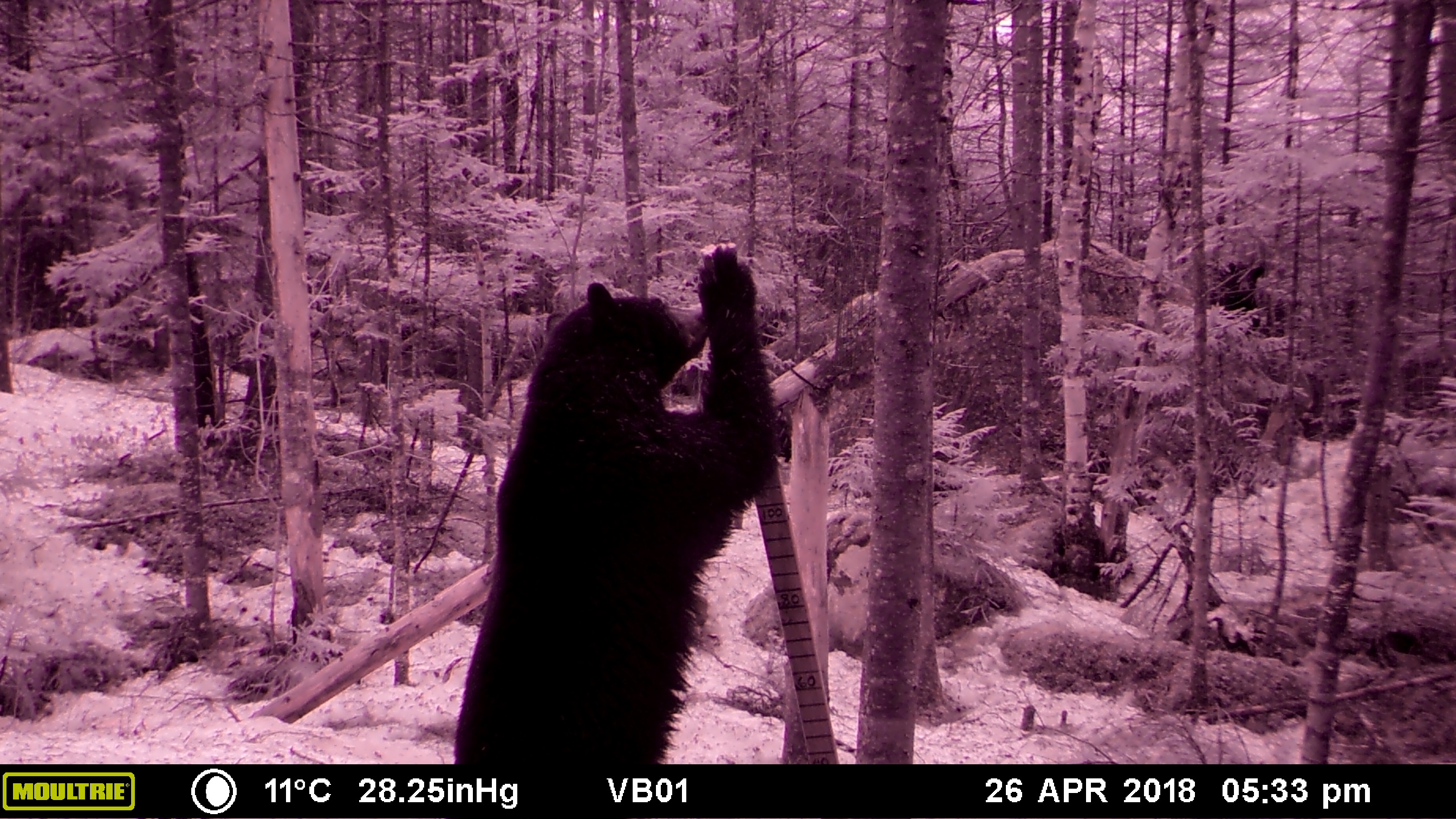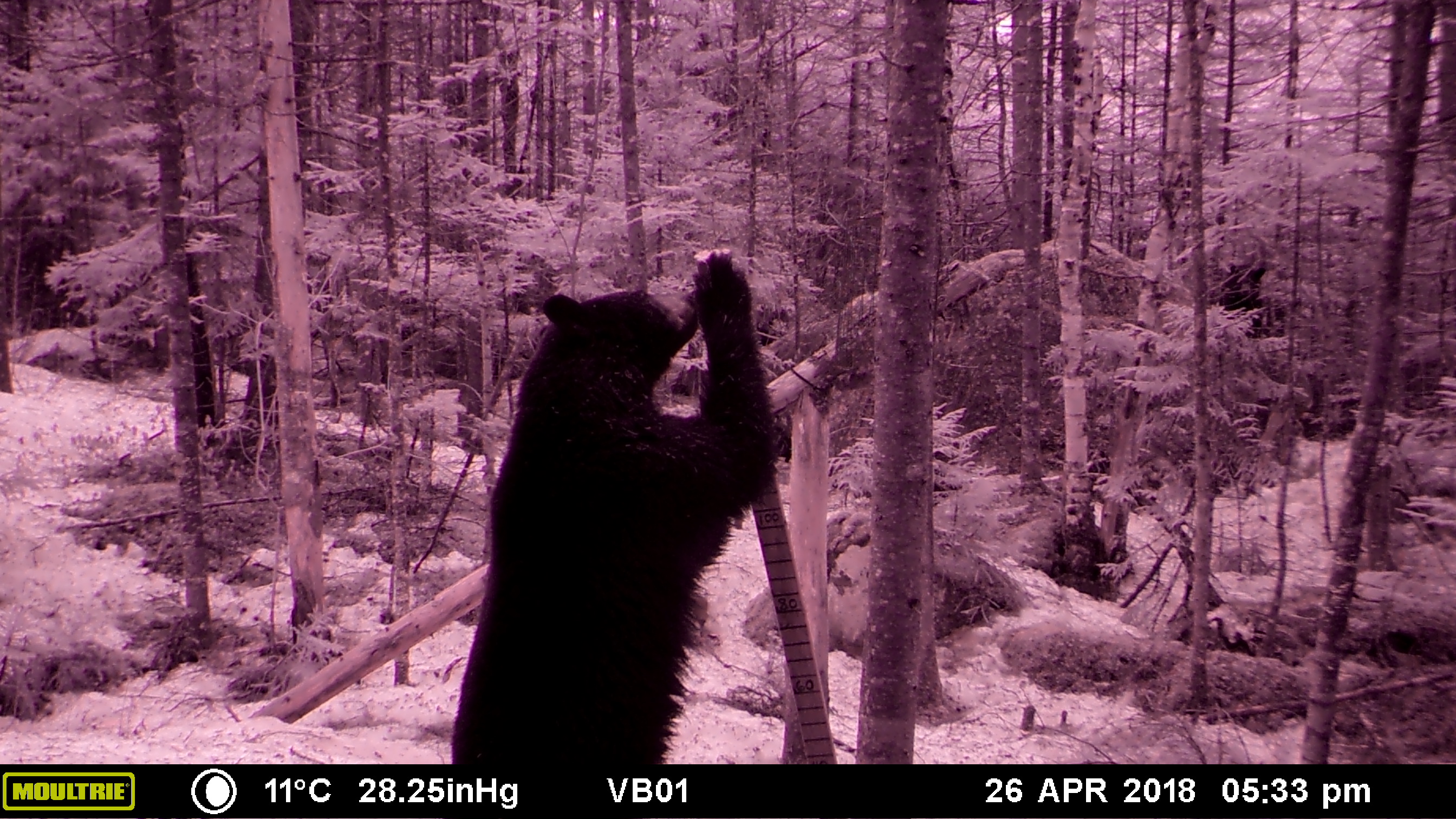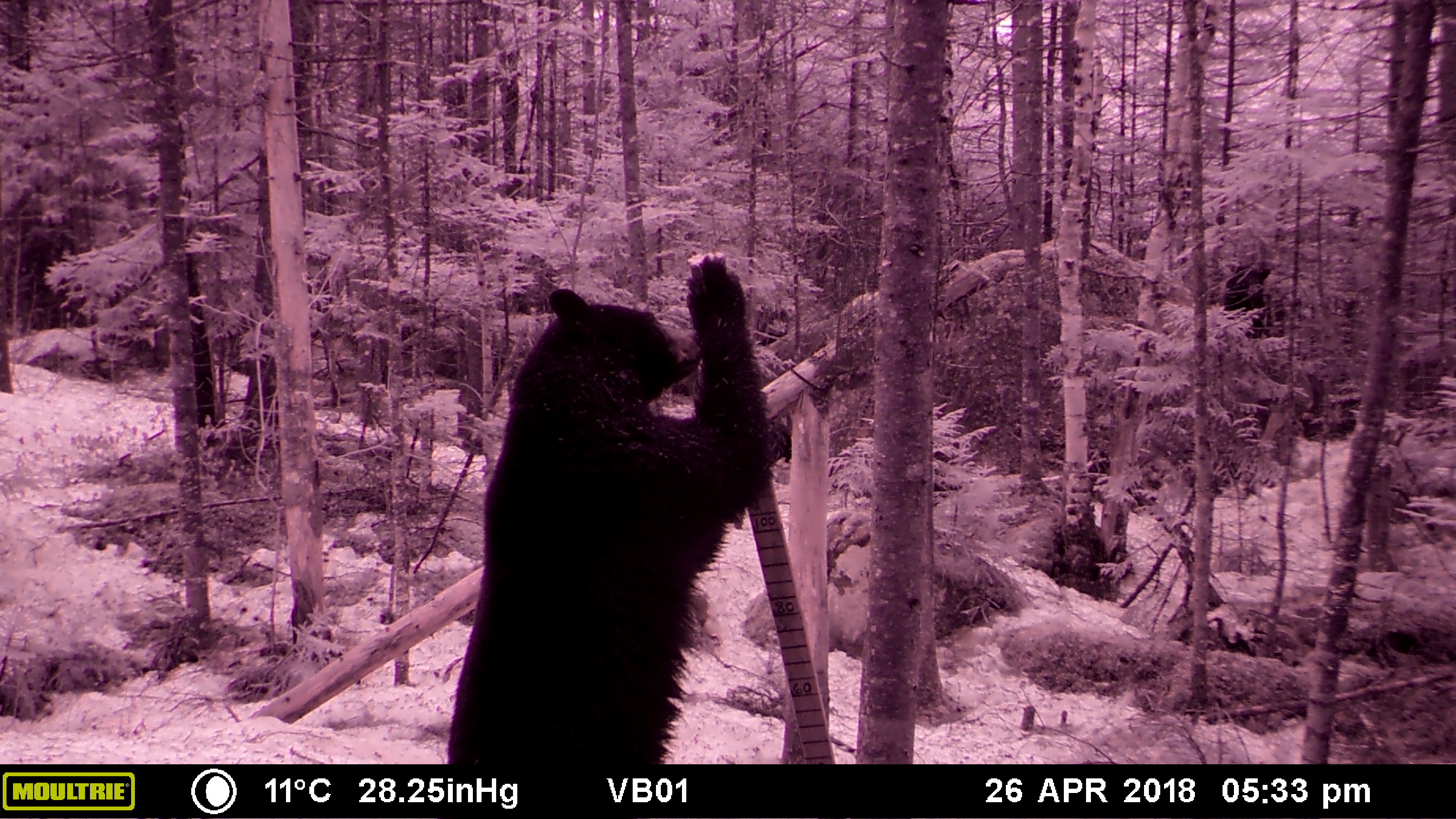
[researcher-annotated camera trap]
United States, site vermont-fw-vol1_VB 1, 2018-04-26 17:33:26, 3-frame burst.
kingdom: Animalia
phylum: Chordata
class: Mammalia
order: Carnivora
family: Ursidae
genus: Ursus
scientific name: Ursus americanus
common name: black bear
Black bear (Ursus americanus).